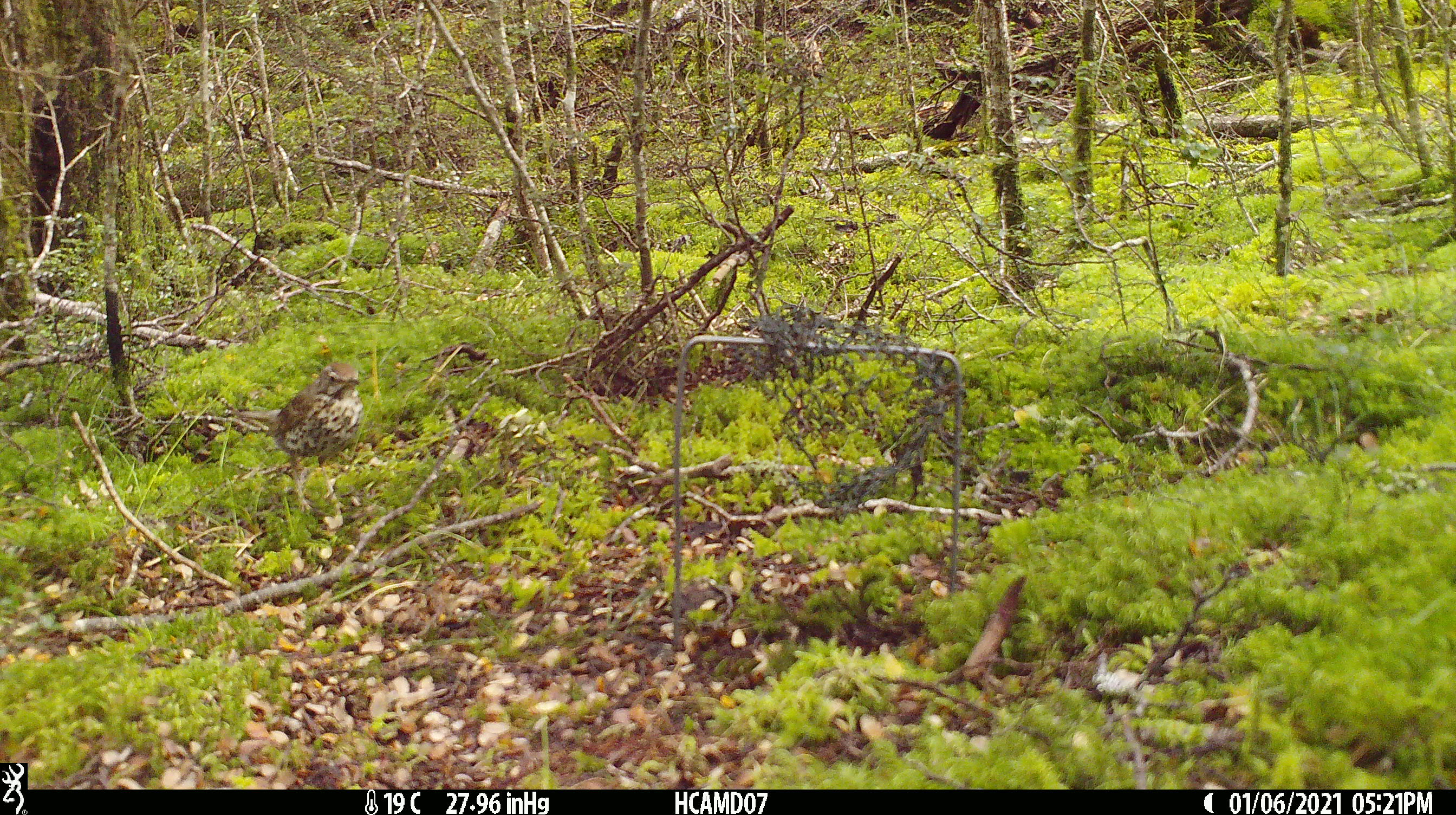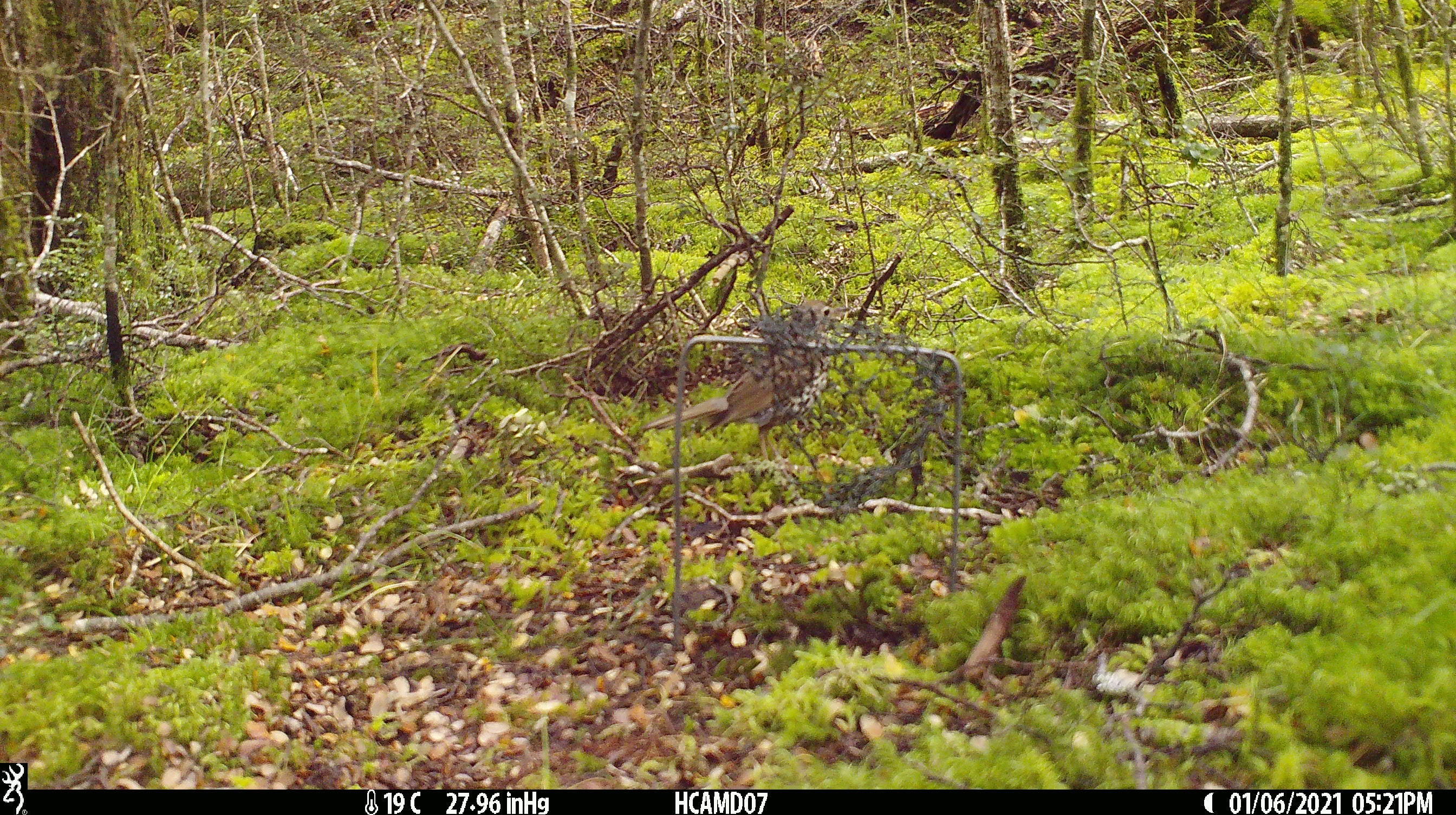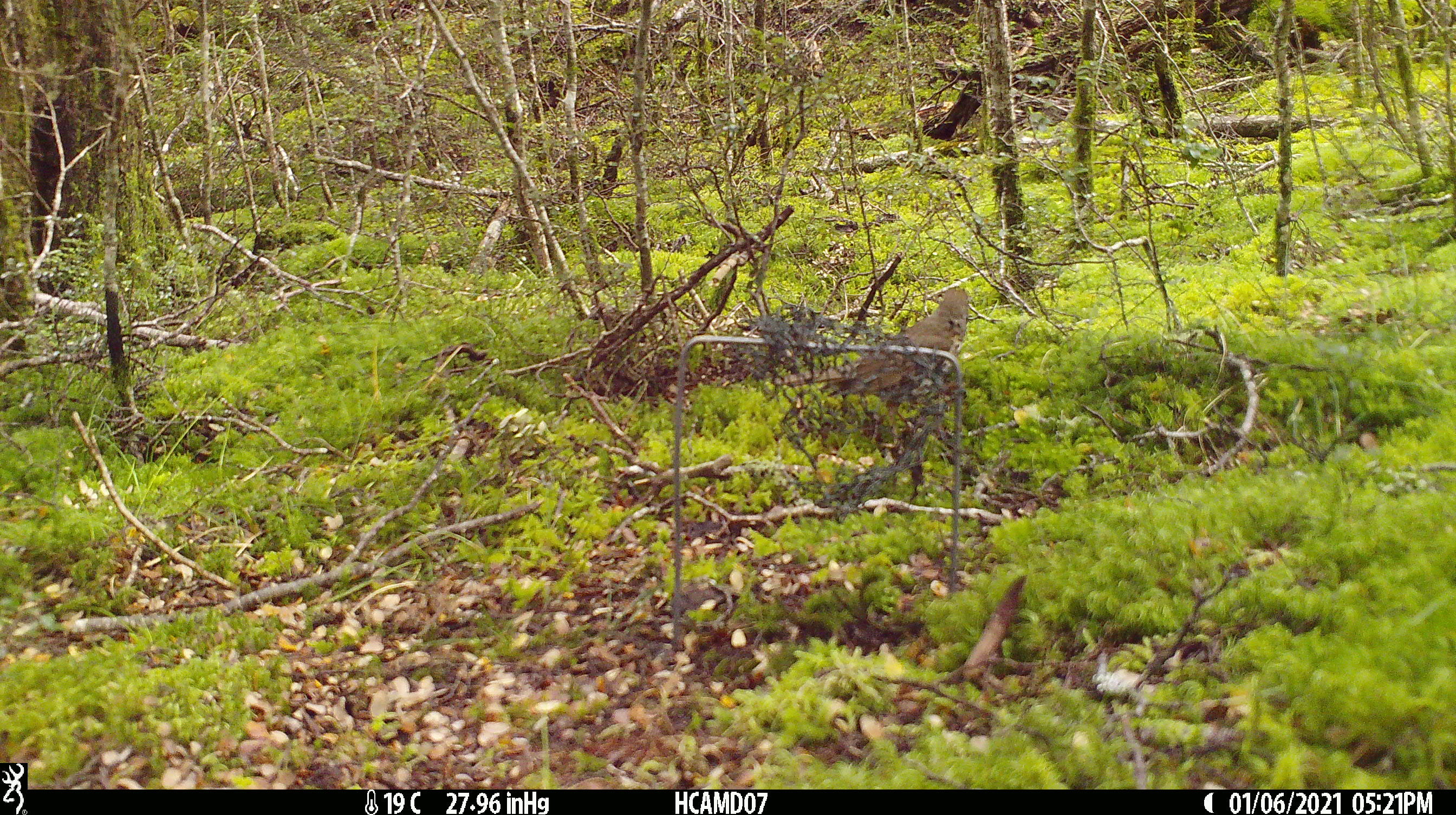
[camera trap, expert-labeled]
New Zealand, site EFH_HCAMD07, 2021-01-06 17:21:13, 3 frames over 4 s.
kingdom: Animalia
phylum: Chordata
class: Aves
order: Passeriformes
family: Turdidae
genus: Turdus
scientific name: Turdus philomelos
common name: song thrush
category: thrush